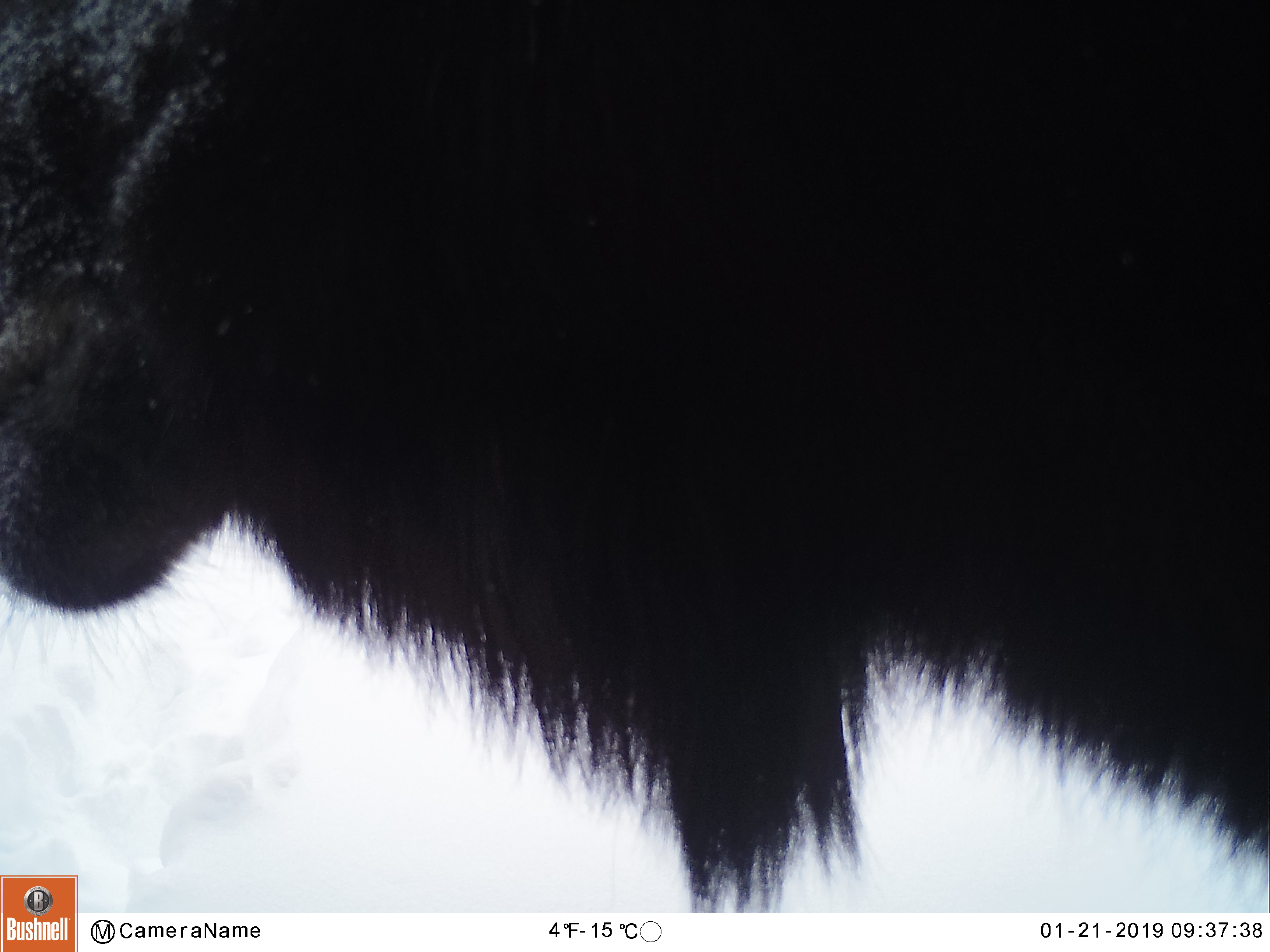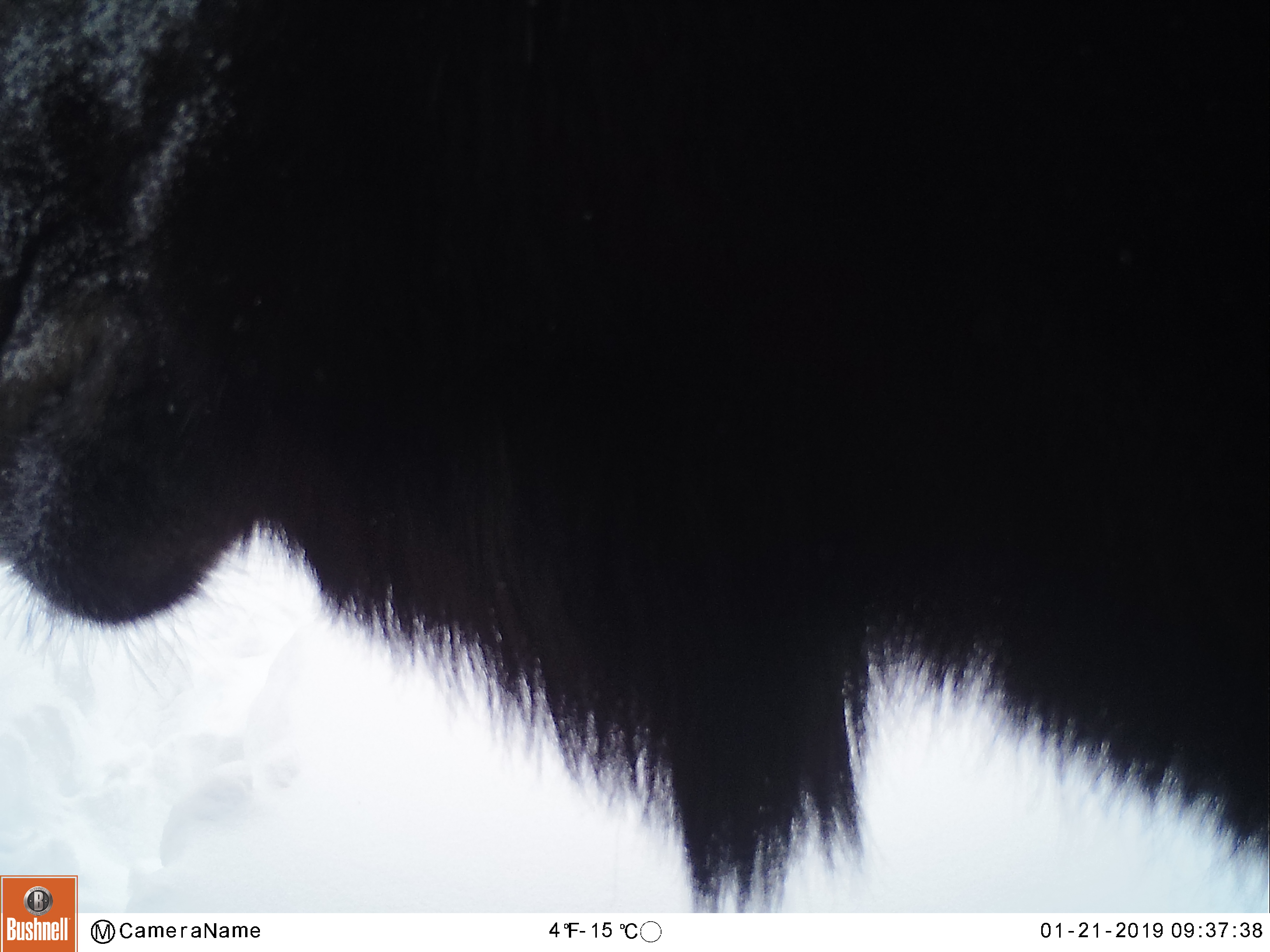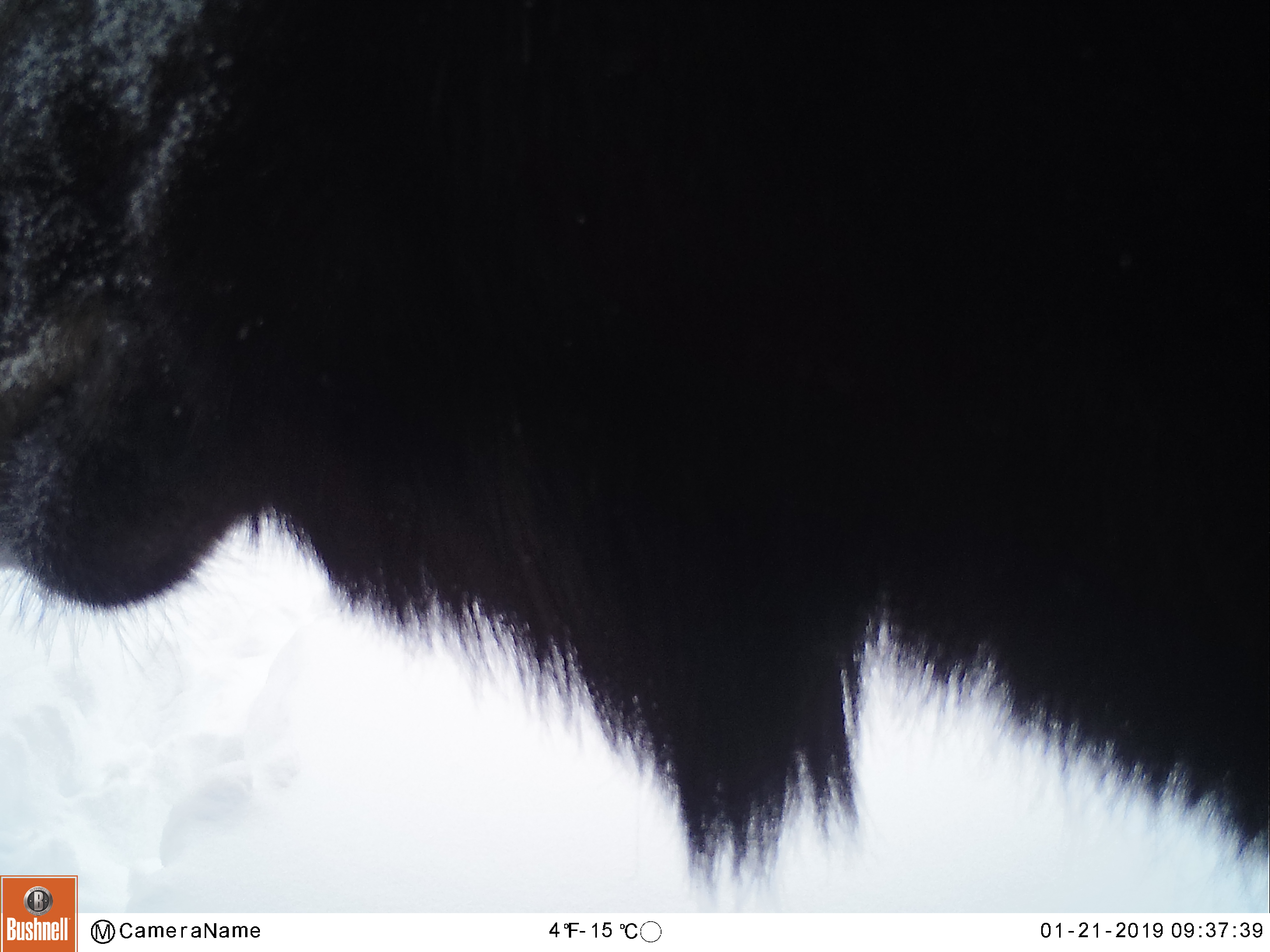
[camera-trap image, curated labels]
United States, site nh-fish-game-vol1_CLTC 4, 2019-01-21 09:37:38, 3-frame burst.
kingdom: Animalia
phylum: Chordata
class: Mammalia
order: Artiodactyla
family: Cervidae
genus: Alces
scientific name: Alces alces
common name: moose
Moose (Alces alces).